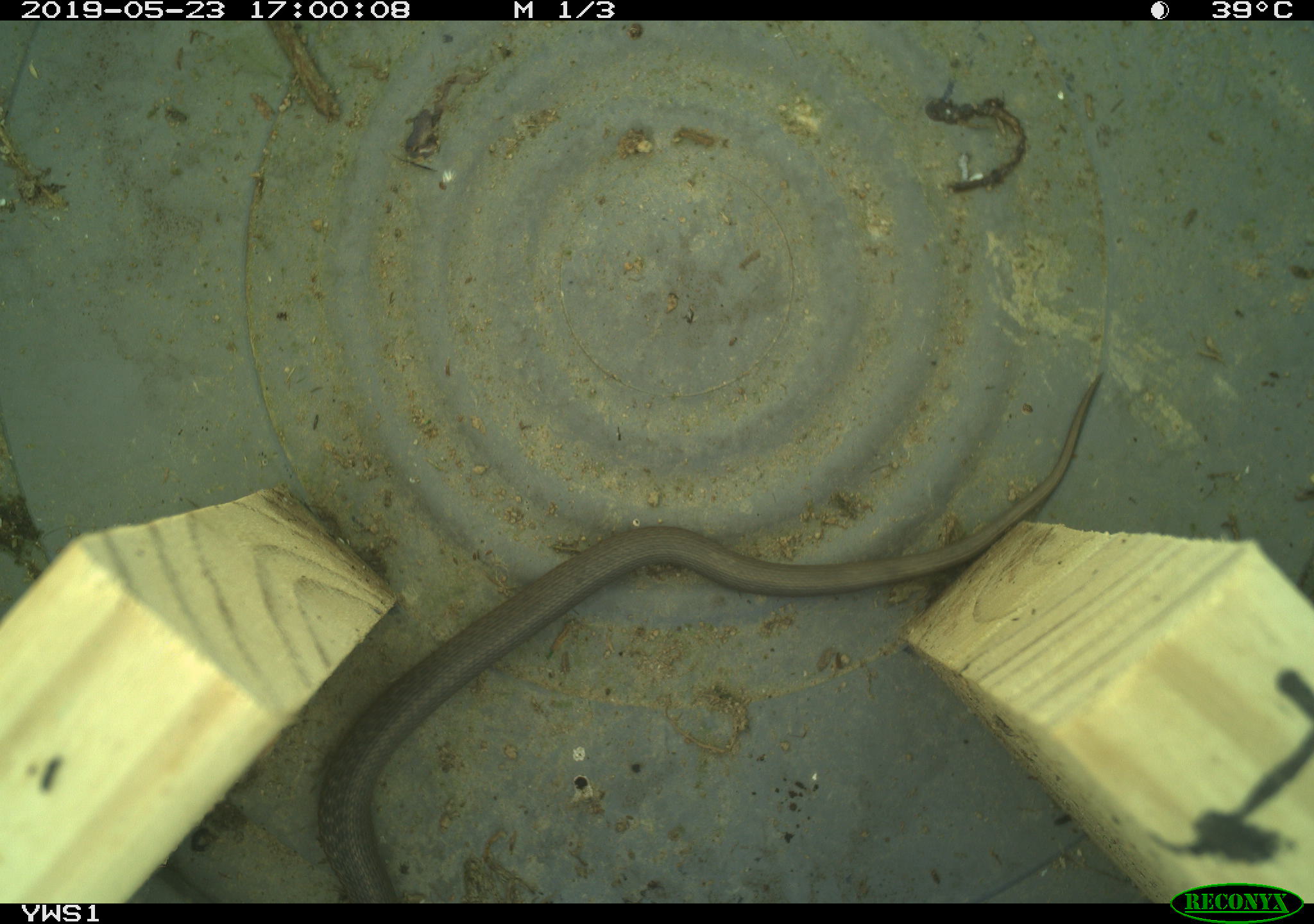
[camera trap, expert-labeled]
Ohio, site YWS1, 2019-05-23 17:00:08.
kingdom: Animalia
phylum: Chordata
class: Reptilia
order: Squamata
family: Colubridae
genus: Thamnophis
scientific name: Thamnophis sirtalis sirtalis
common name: eastern gartersnake